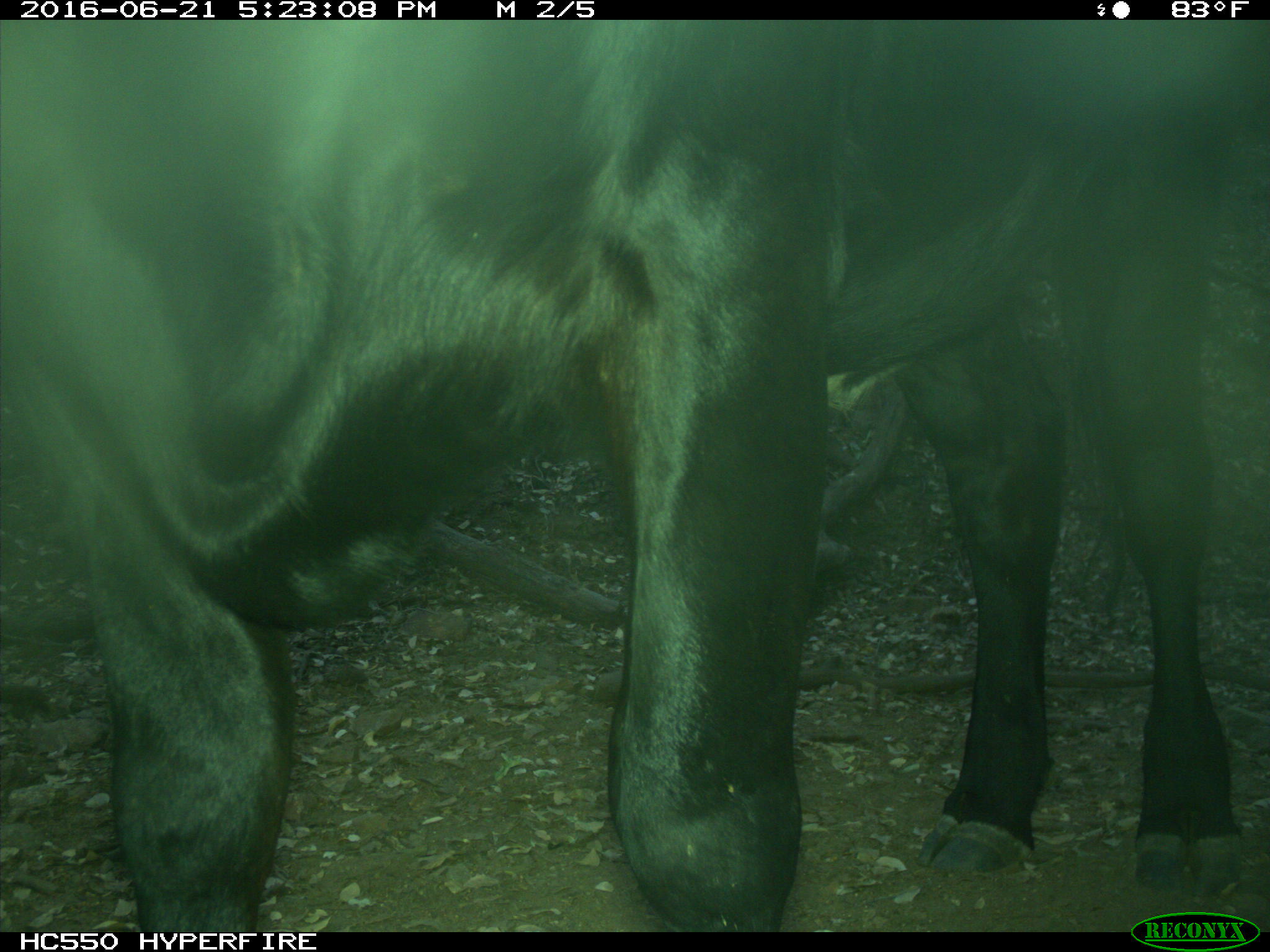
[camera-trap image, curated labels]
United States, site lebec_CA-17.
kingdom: Animalia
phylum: Chordata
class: Mammalia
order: Artiodactyla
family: Bovidae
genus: Bos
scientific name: Bos taurus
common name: domestic cow